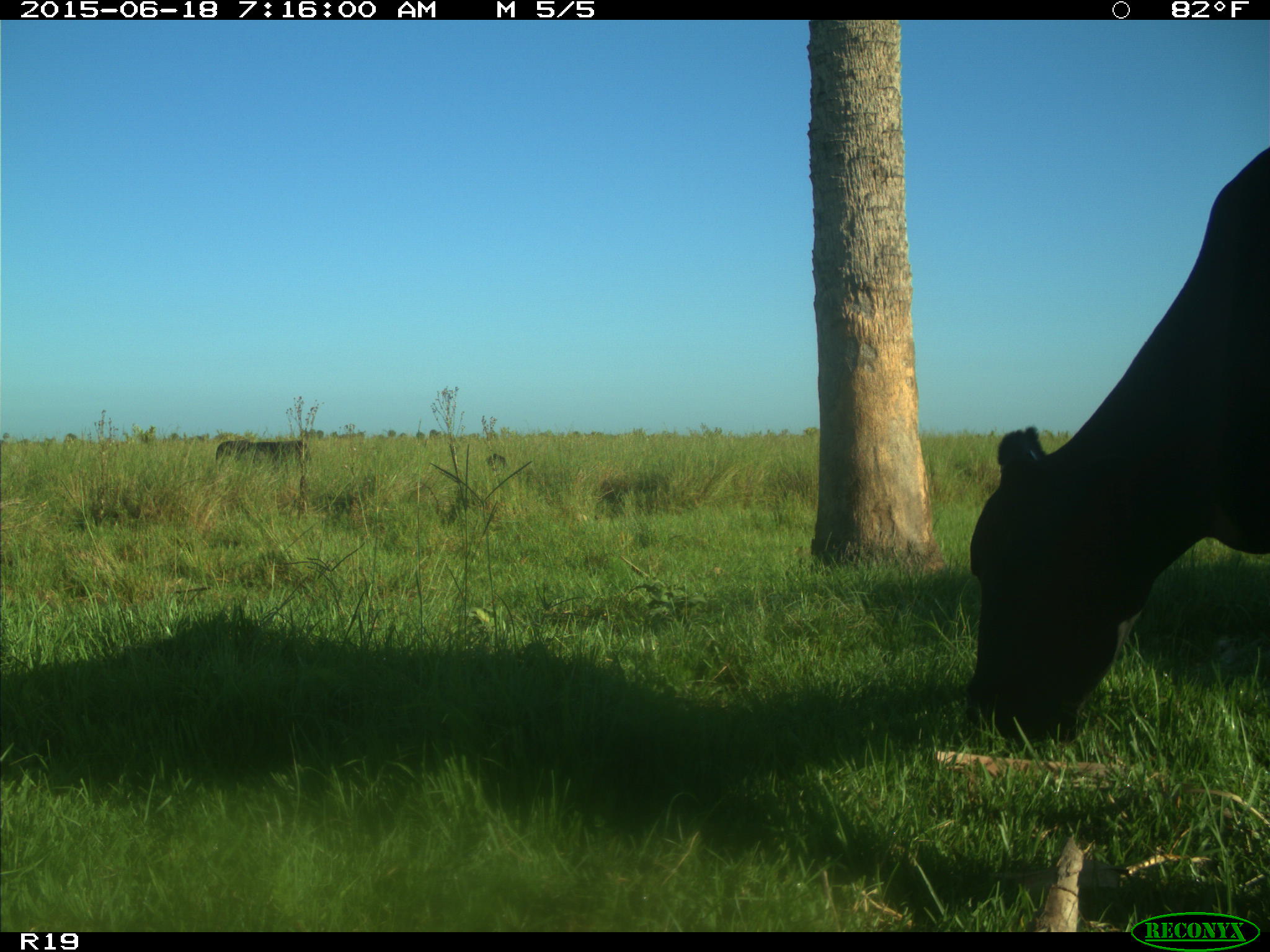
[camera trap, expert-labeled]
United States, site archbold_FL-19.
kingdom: Animalia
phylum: Chordata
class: Mammalia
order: Artiodactyla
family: Bovidae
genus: Bos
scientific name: Bos taurus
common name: domestic cow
Bos taurus (domestic cow).